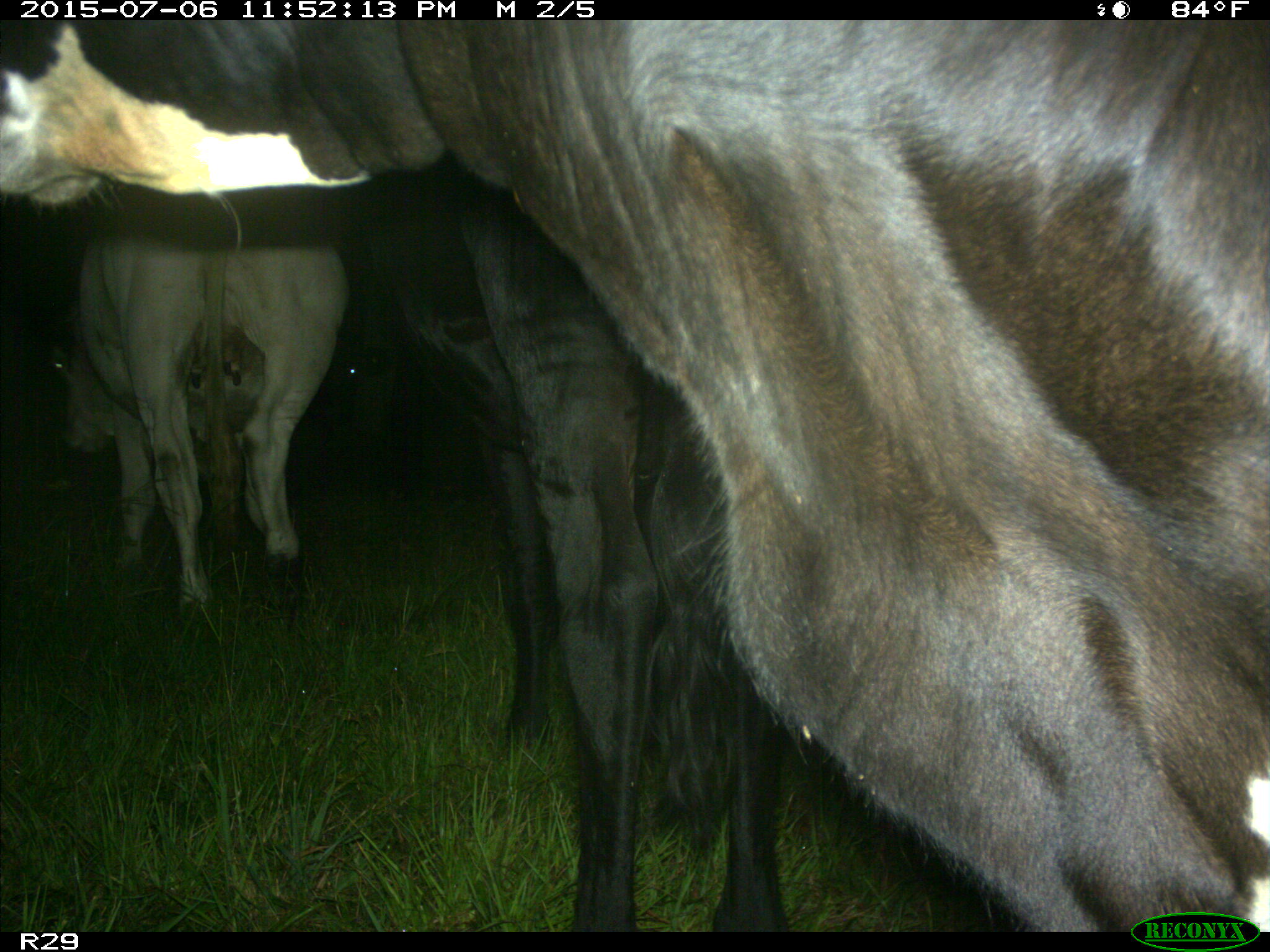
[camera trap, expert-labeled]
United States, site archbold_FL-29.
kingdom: Animalia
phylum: Chordata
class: Mammalia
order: Artiodactyla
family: Bovidae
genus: Bos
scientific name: Bos taurus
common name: domestic cow